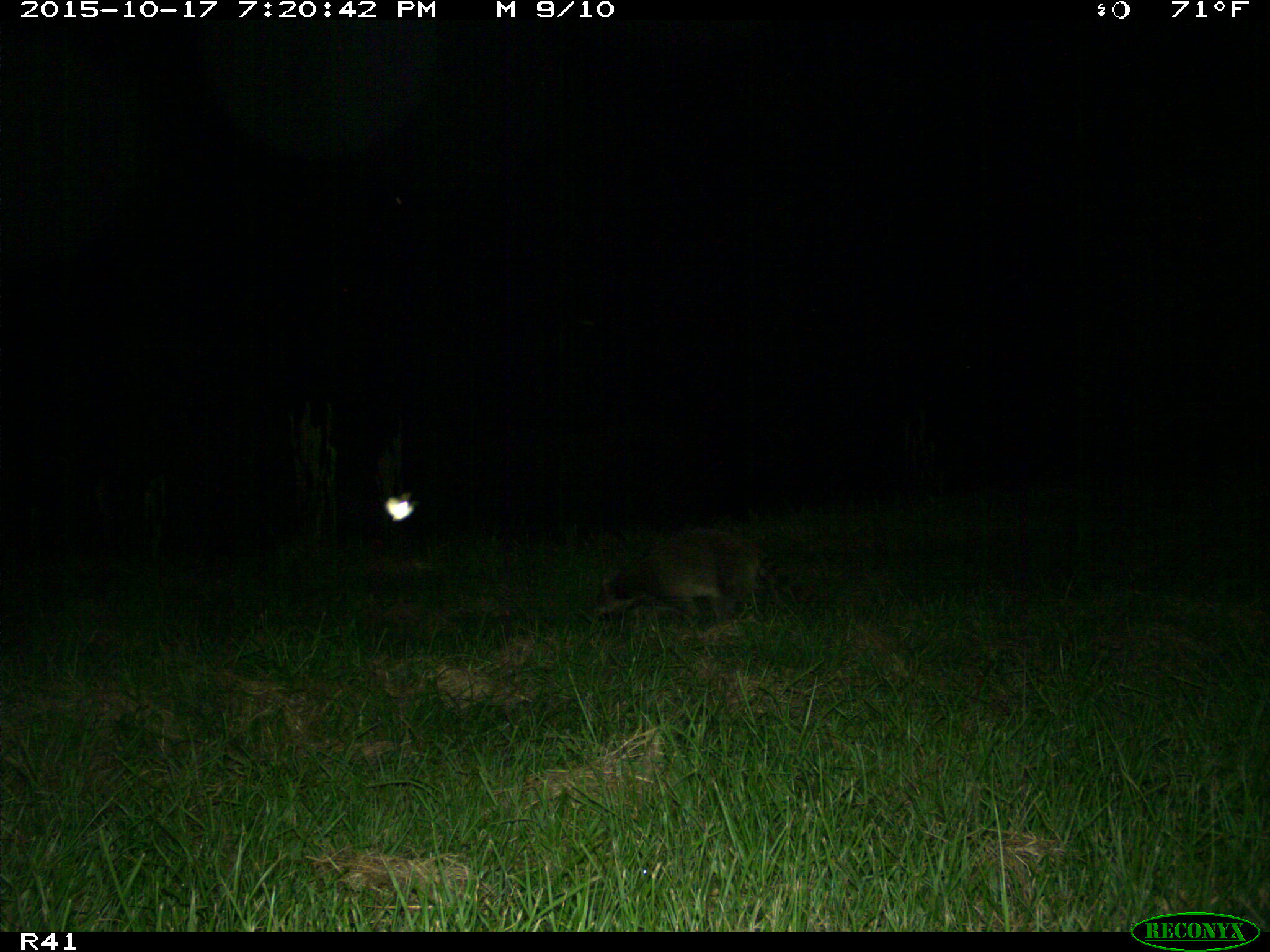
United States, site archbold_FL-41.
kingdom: Animalia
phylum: Chordata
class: Mammalia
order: Carnivora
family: Procyonidae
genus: Procyon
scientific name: Procyon lotor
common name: common raccoon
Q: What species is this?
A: Procyon lotor (common raccoon).